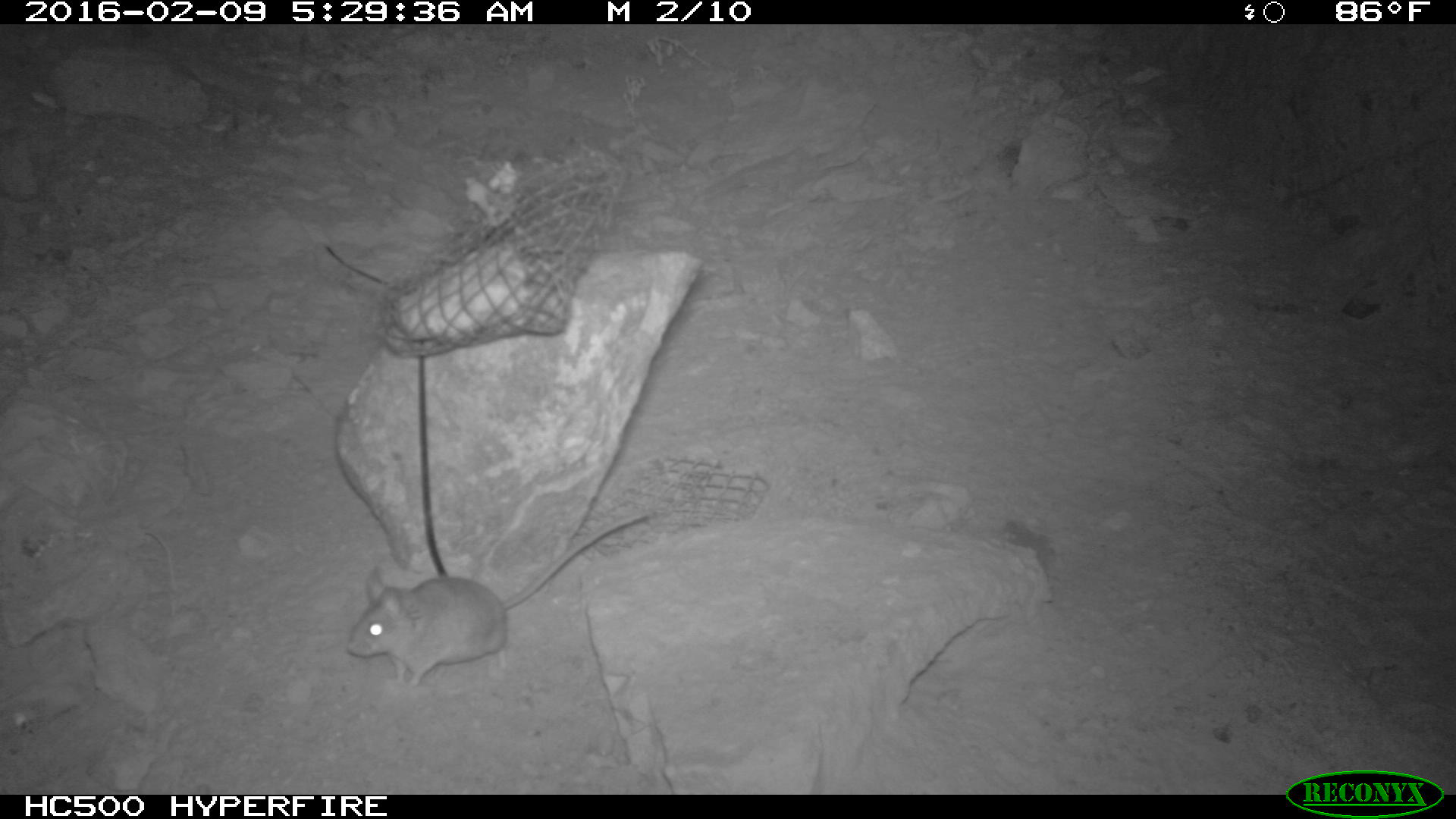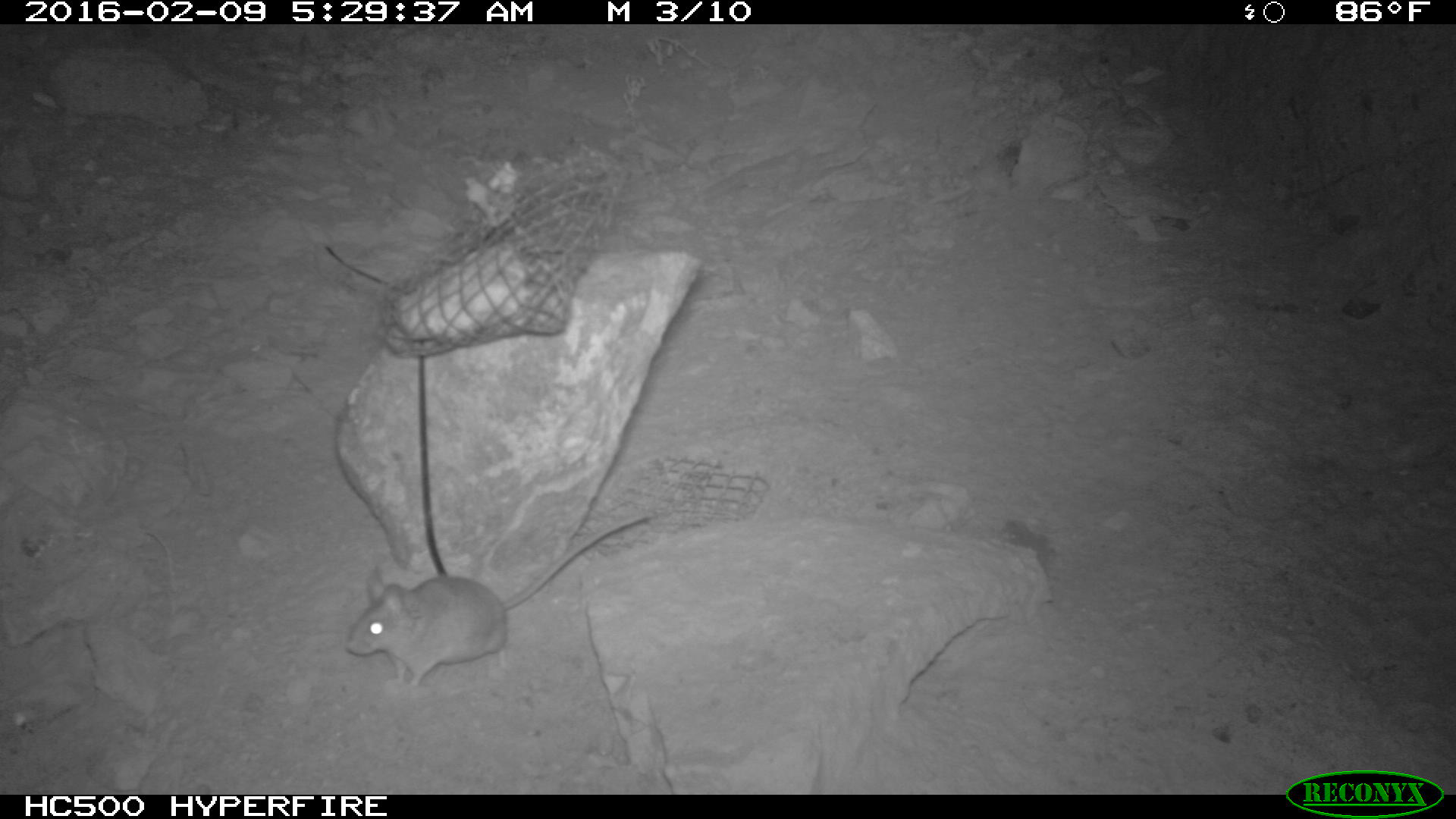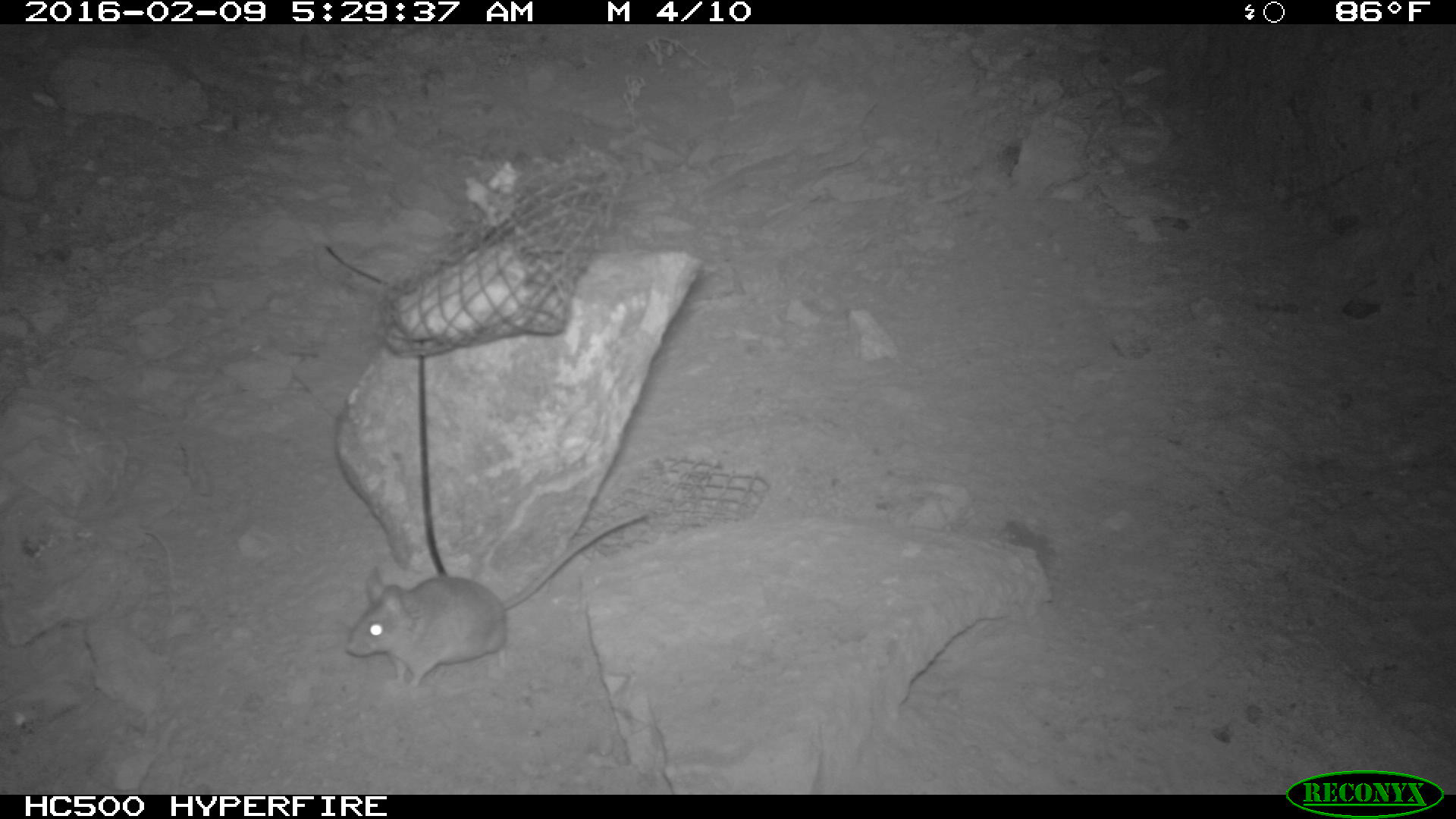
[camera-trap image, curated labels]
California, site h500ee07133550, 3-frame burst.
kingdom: Animalia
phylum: Chordata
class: Mammalia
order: Rodentia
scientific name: Rodentia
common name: rodent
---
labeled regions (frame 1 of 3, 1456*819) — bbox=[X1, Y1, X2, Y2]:
rodent: bbox=[346, 509, 652, 691]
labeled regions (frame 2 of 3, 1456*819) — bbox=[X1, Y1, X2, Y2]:
rodent: bbox=[346, 513, 651, 686]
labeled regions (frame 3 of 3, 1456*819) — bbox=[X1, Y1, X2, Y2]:
rodent: bbox=[345, 510, 648, 694]